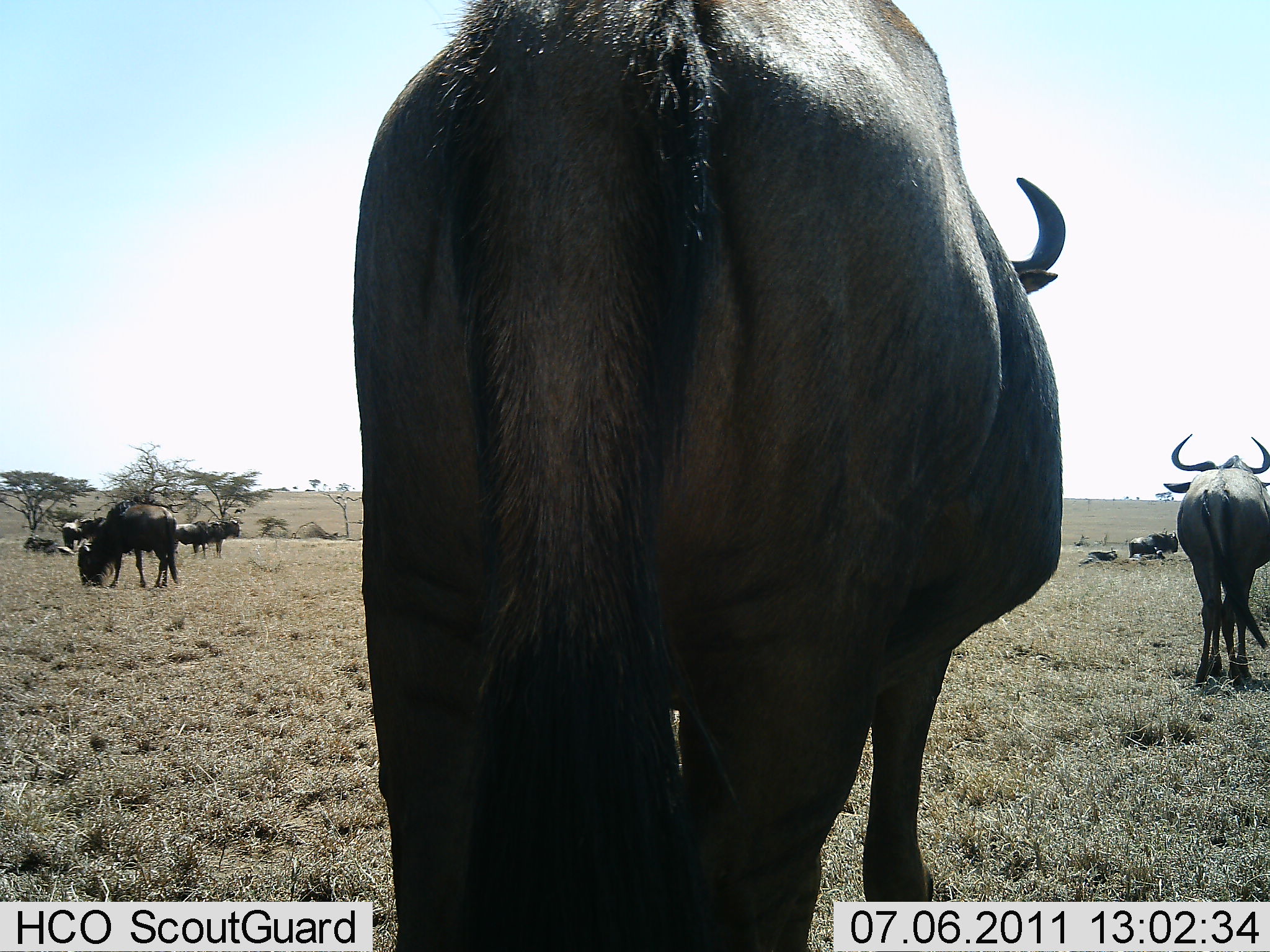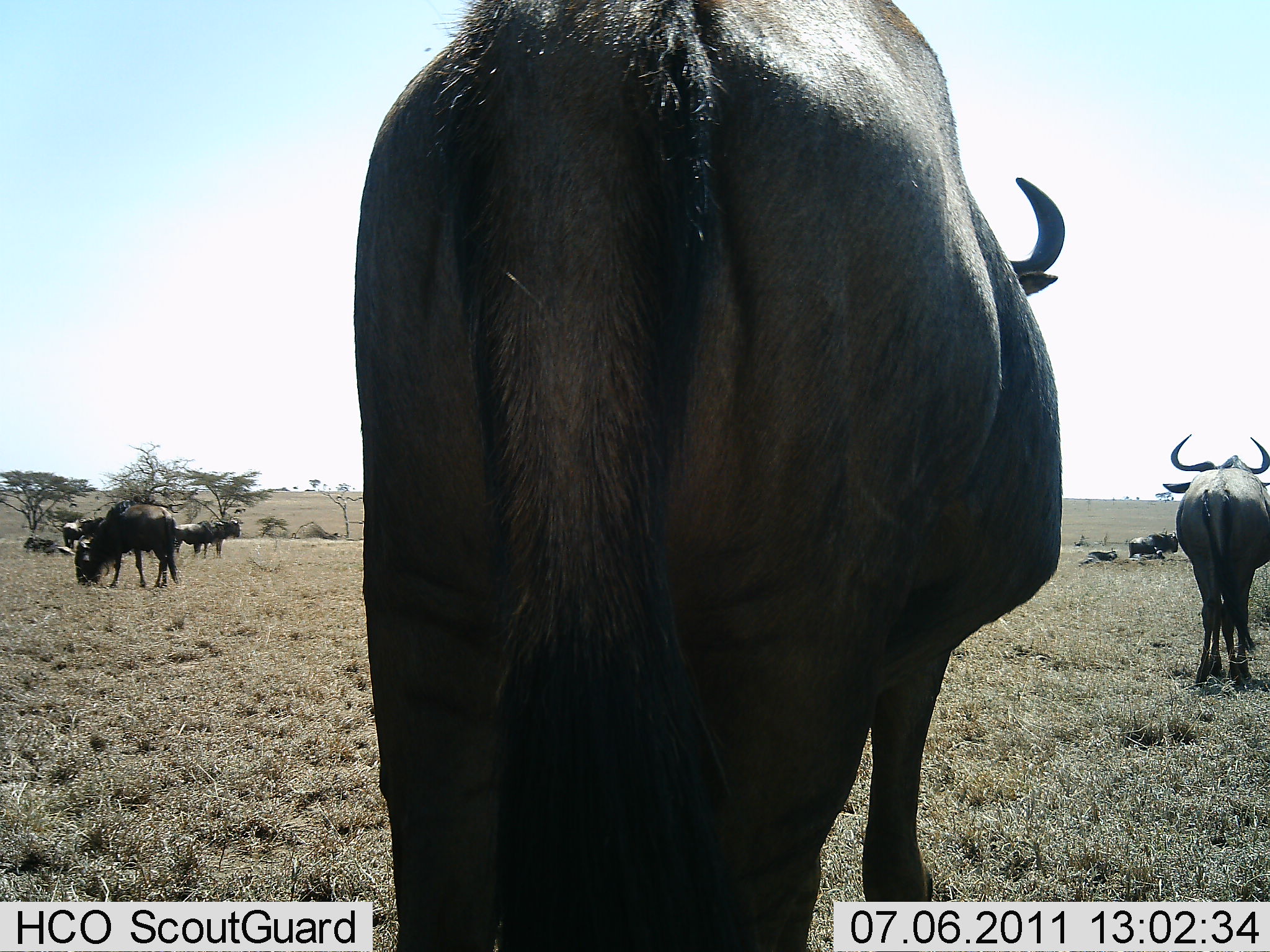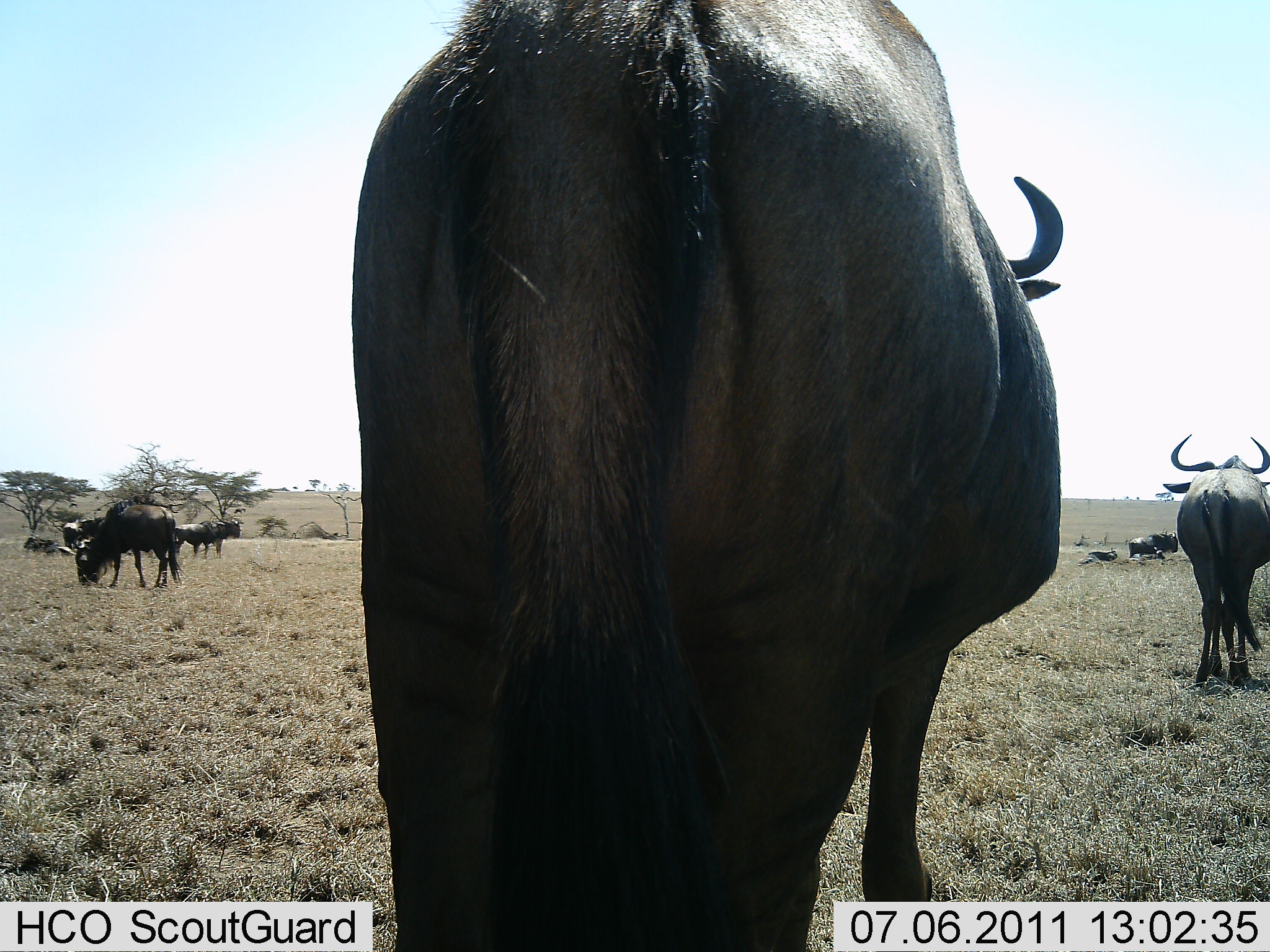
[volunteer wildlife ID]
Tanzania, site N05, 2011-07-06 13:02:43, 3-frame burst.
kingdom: Animalia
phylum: Chordata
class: Mammalia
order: Artiodactyla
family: Bovidae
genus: Connochaetes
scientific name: Connochaetes taurinus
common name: blue wildebeest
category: wildebeest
Wildebeest (blue wildebeest) (Connochaetes taurinus), count 10. Behavior (volunteer vote fractions): standing 82%, resting 36%, moving 0%, interacting 0%. Young present (vote fraction): 0%. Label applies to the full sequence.